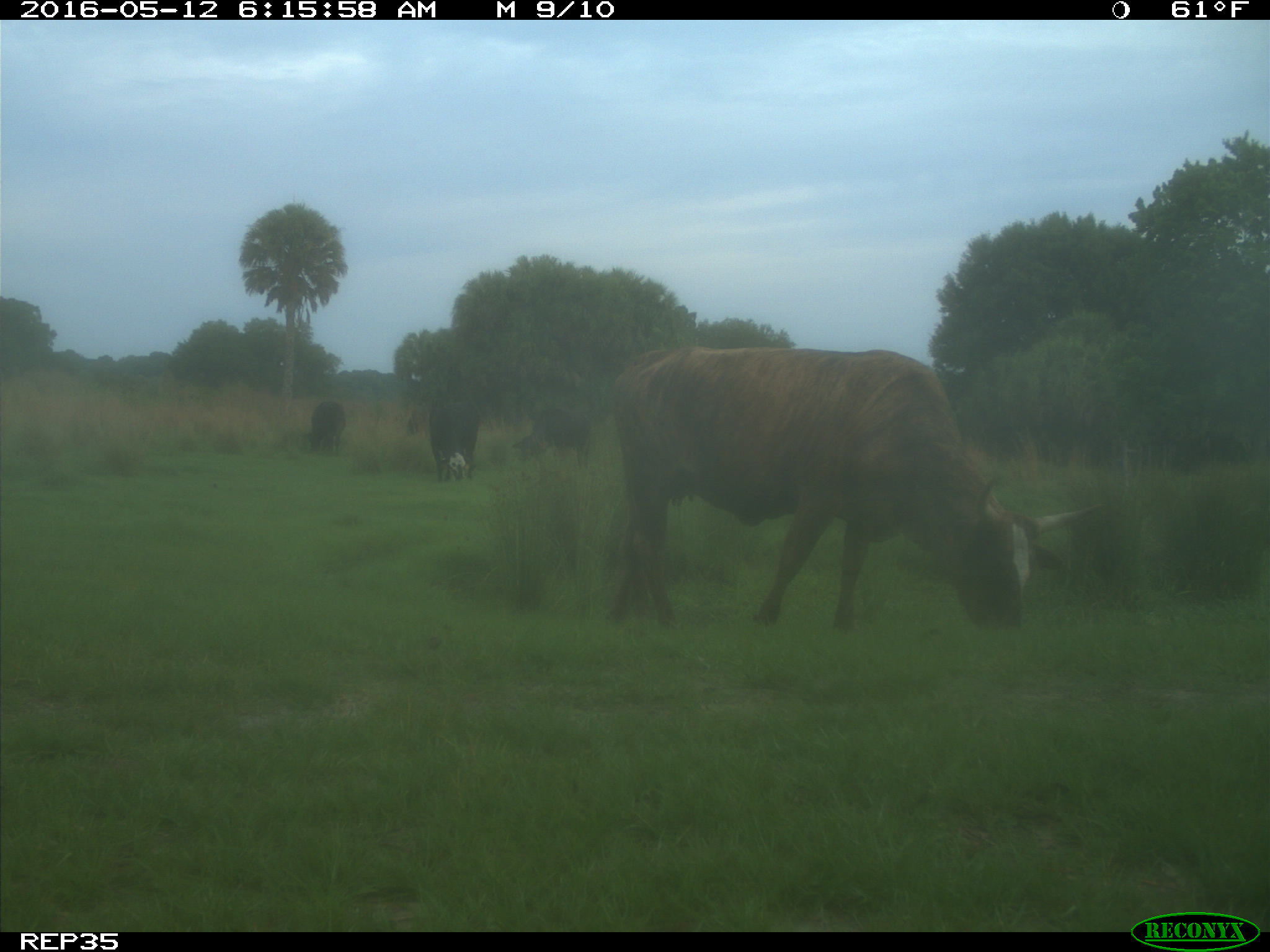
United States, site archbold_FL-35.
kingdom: Animalia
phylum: Chordata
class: Mammalia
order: Artiodactyla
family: Bovidae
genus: Bos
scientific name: Bos taurus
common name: domestic cow